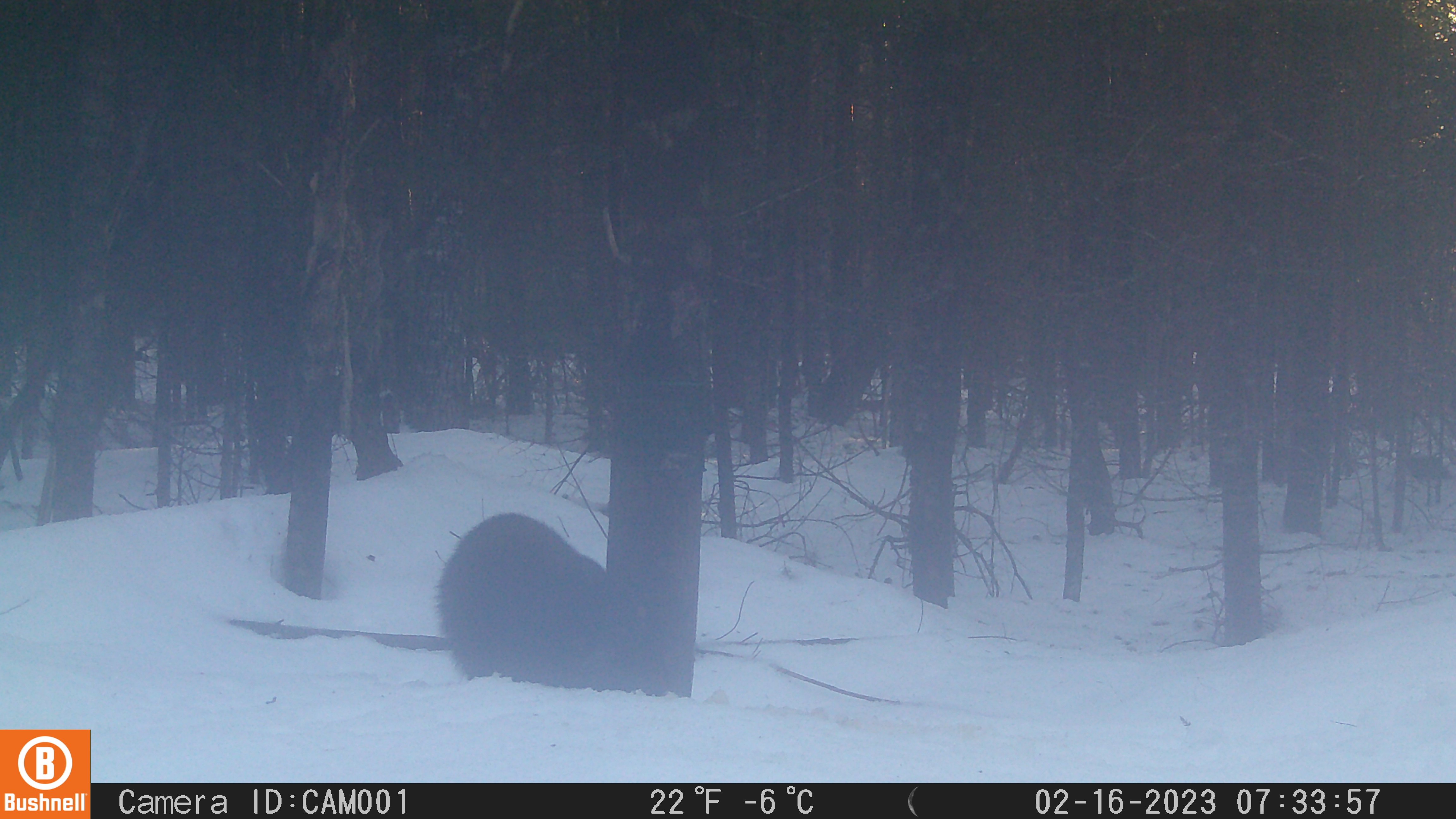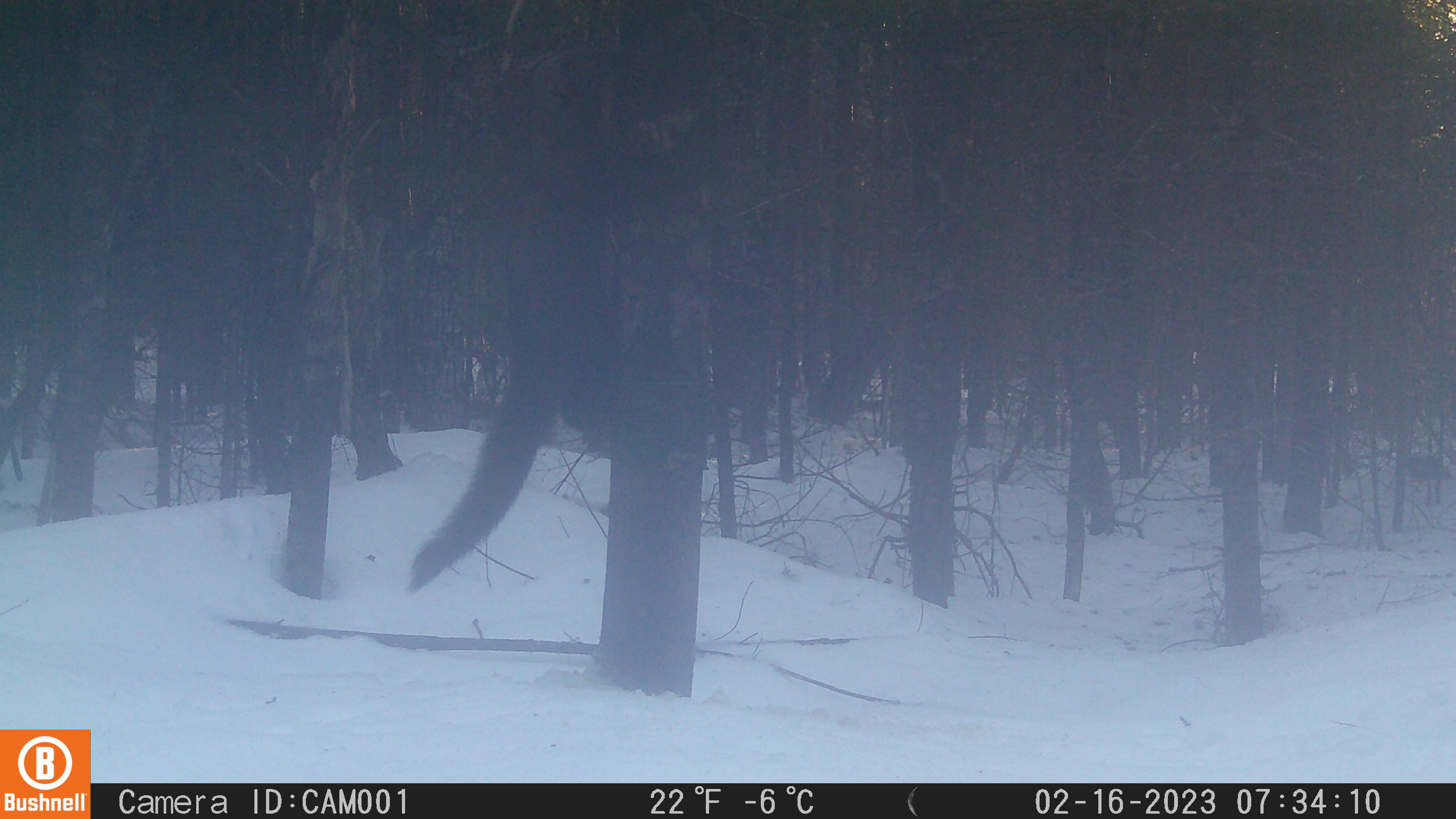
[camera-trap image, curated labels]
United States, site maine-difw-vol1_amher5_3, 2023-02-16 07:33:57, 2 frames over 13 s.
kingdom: Animalia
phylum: Chordata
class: Mammalia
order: Carnivora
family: Mustelidae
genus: Pekania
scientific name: Pekania pennanti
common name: fisher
Fisher (Pekania pennanti).